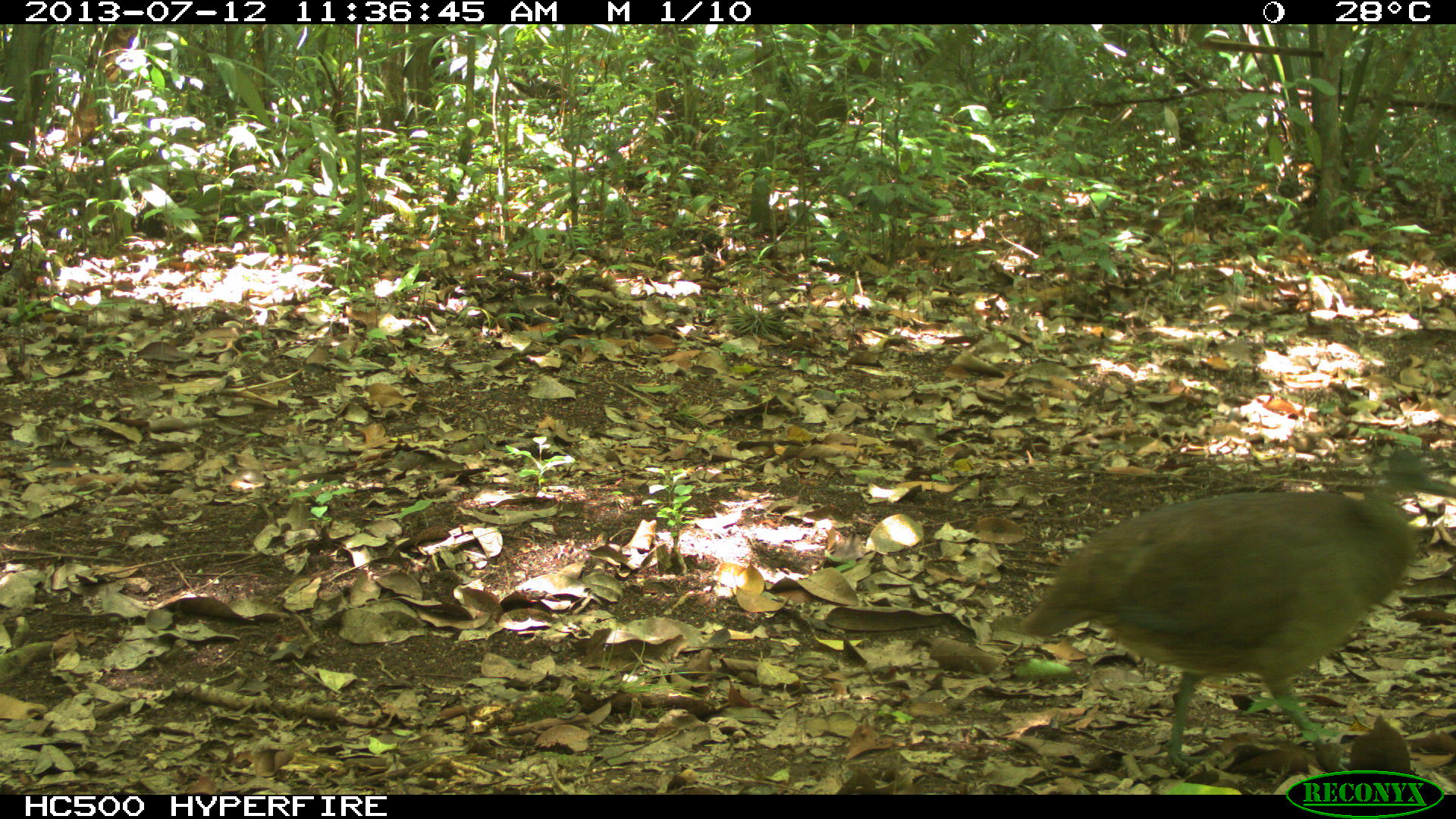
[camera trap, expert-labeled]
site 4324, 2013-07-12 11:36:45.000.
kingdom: Animalia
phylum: Chordata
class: Aves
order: Tinamiformes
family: Tinamidae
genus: Tinamus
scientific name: Tinamus major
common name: great tinamou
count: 1